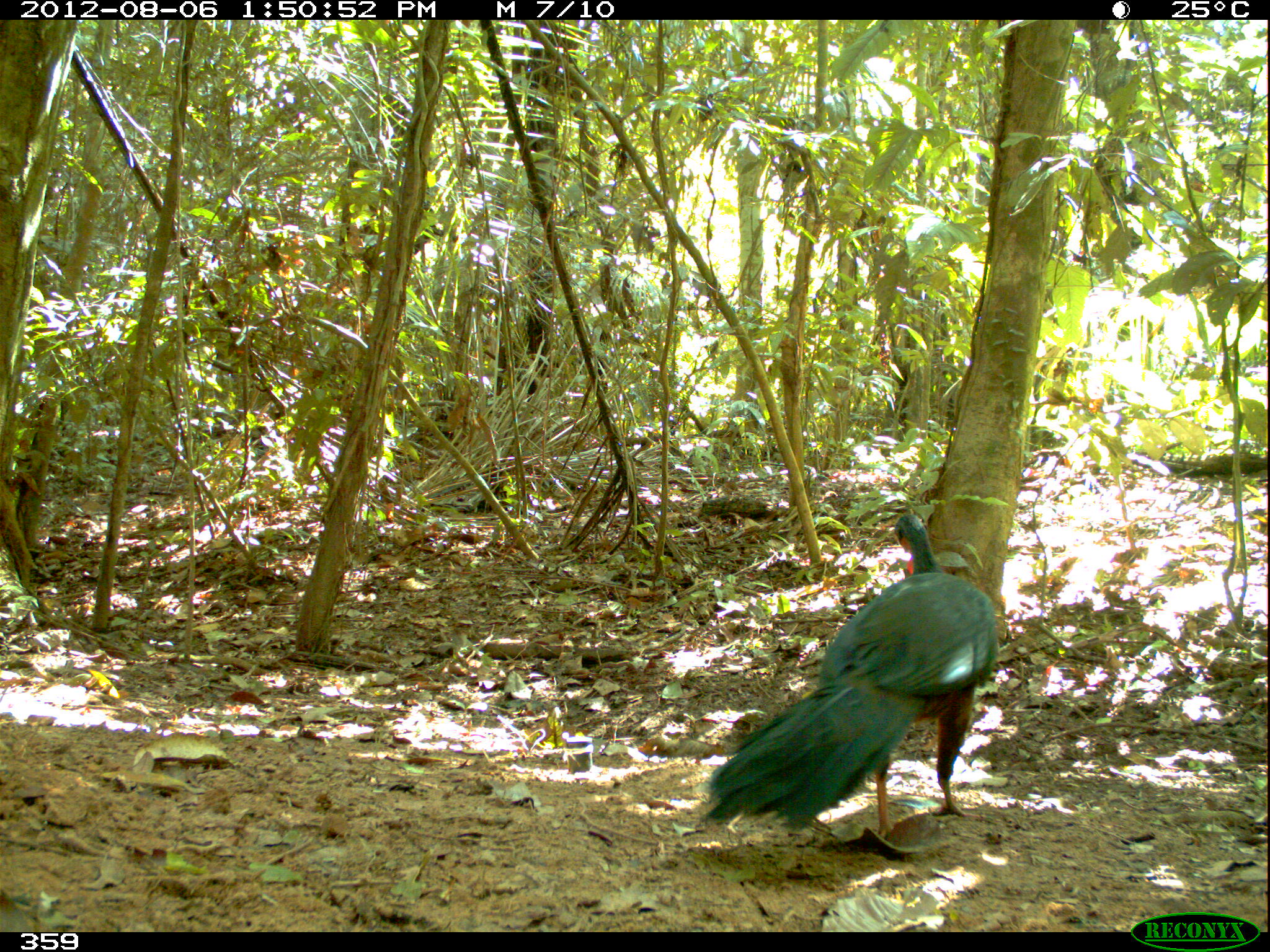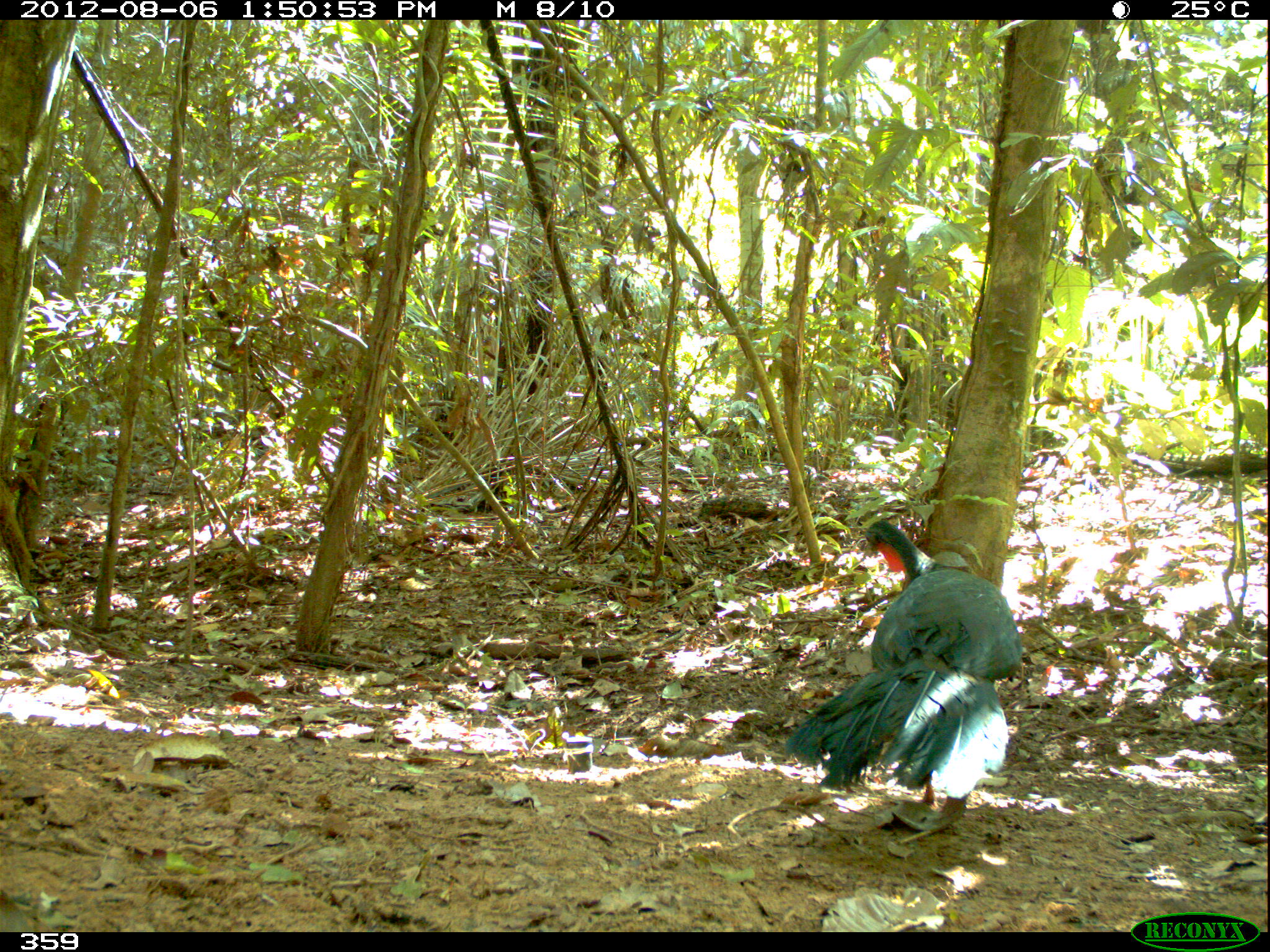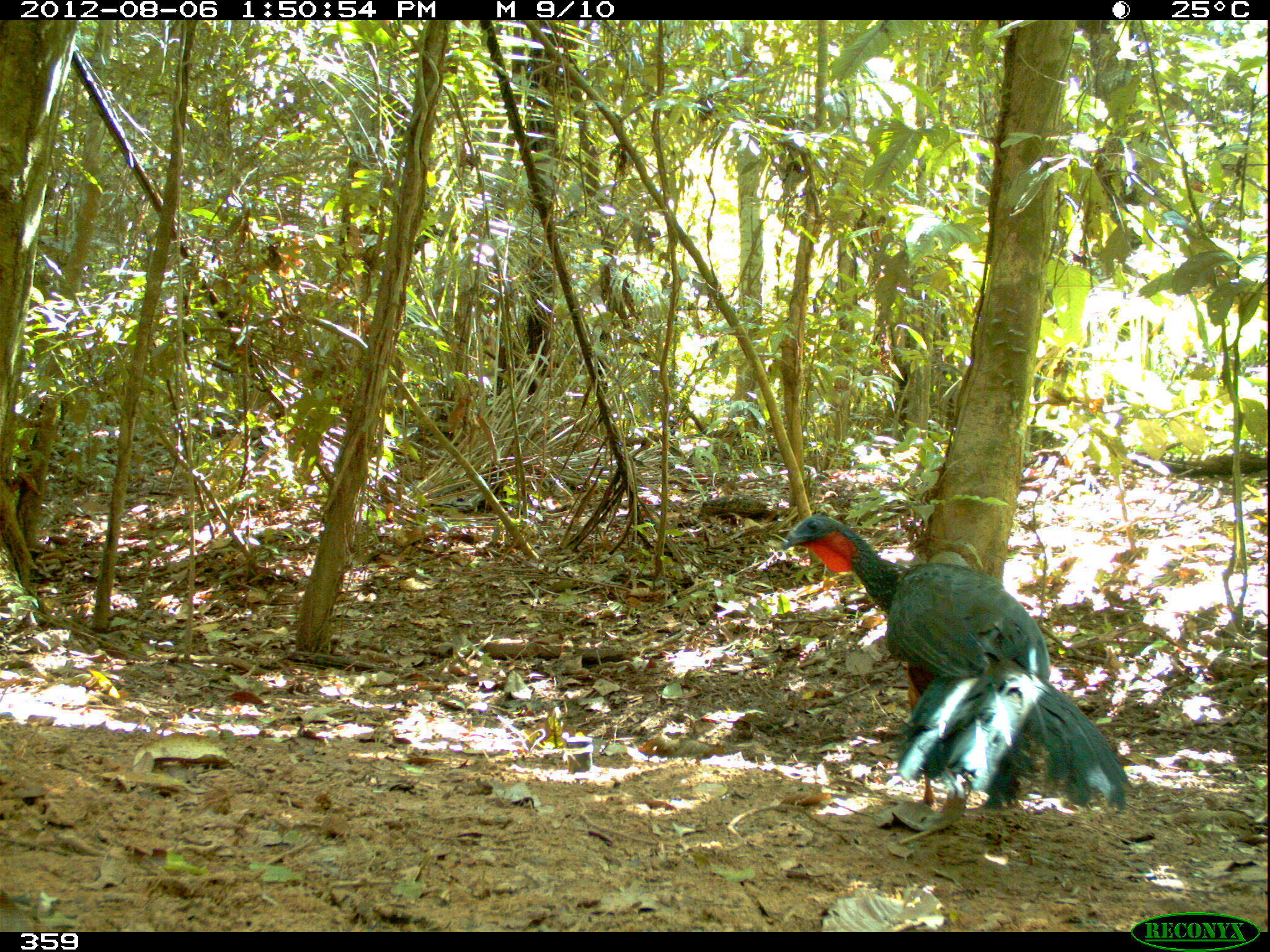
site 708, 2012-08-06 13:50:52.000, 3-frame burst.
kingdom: Animalia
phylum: Chordata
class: Mammalia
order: Artiodactyla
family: Cervidae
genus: Mazama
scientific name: Mazama americana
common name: red brocket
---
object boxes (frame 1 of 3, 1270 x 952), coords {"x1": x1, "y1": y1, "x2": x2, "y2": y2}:
mazama americana: {"x1": 695, "y1": 510, "x2": 997, "y2": 839}; {"x1": 319, "y1": 682, "x2": 321, "y2": 696}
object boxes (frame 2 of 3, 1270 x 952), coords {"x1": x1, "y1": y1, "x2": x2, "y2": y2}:
mazama americana: {"x1": 781, "y1": 517, "x2": 1023, "y2": 809}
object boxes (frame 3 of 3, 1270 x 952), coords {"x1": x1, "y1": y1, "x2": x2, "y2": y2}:
mazama americana: {"x1": 779, "y1": 514, "x2": 1136, "y2": 815}; {"x1": 319, "y1": 682, "x2": 321, "y2": 696}